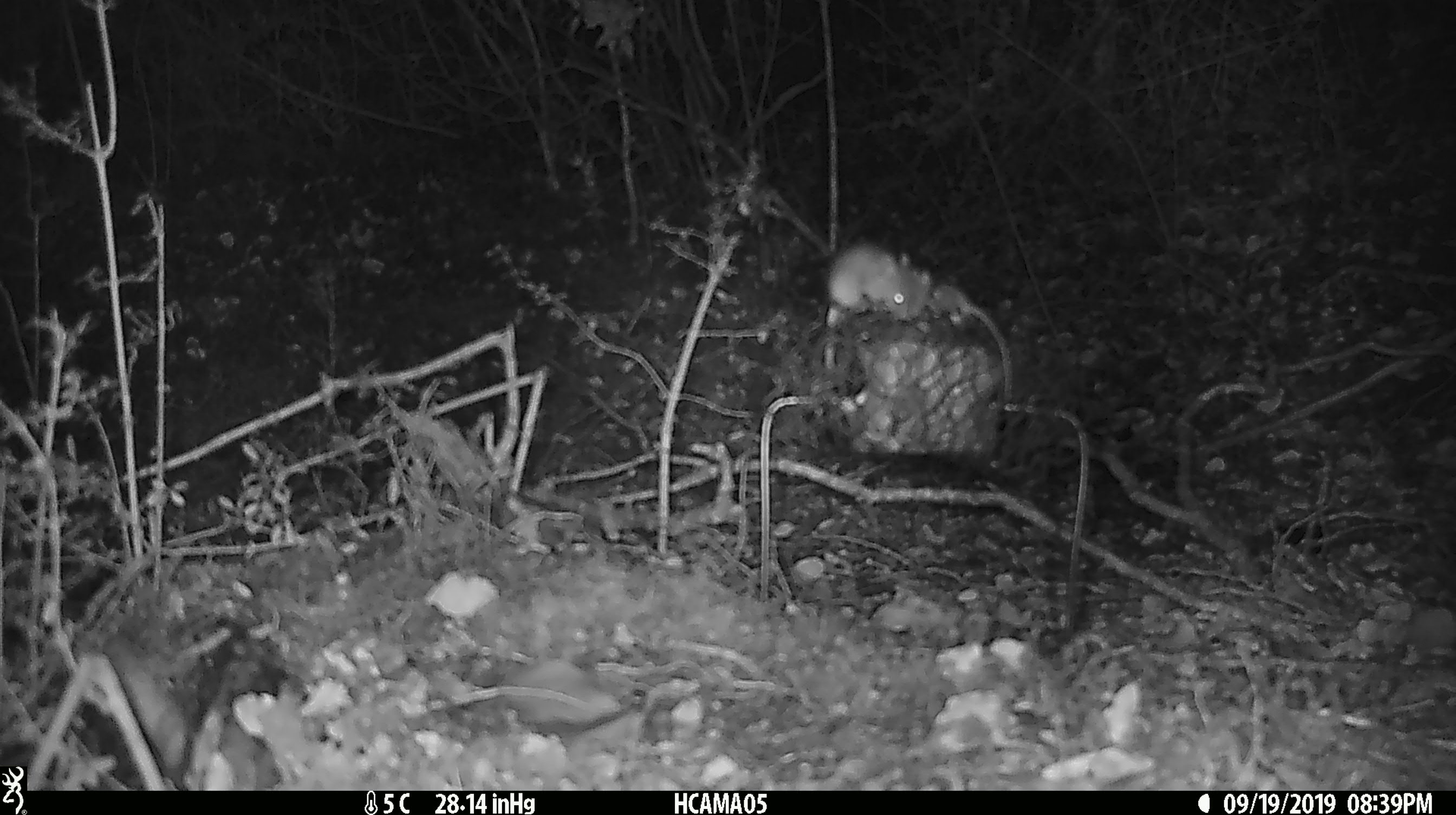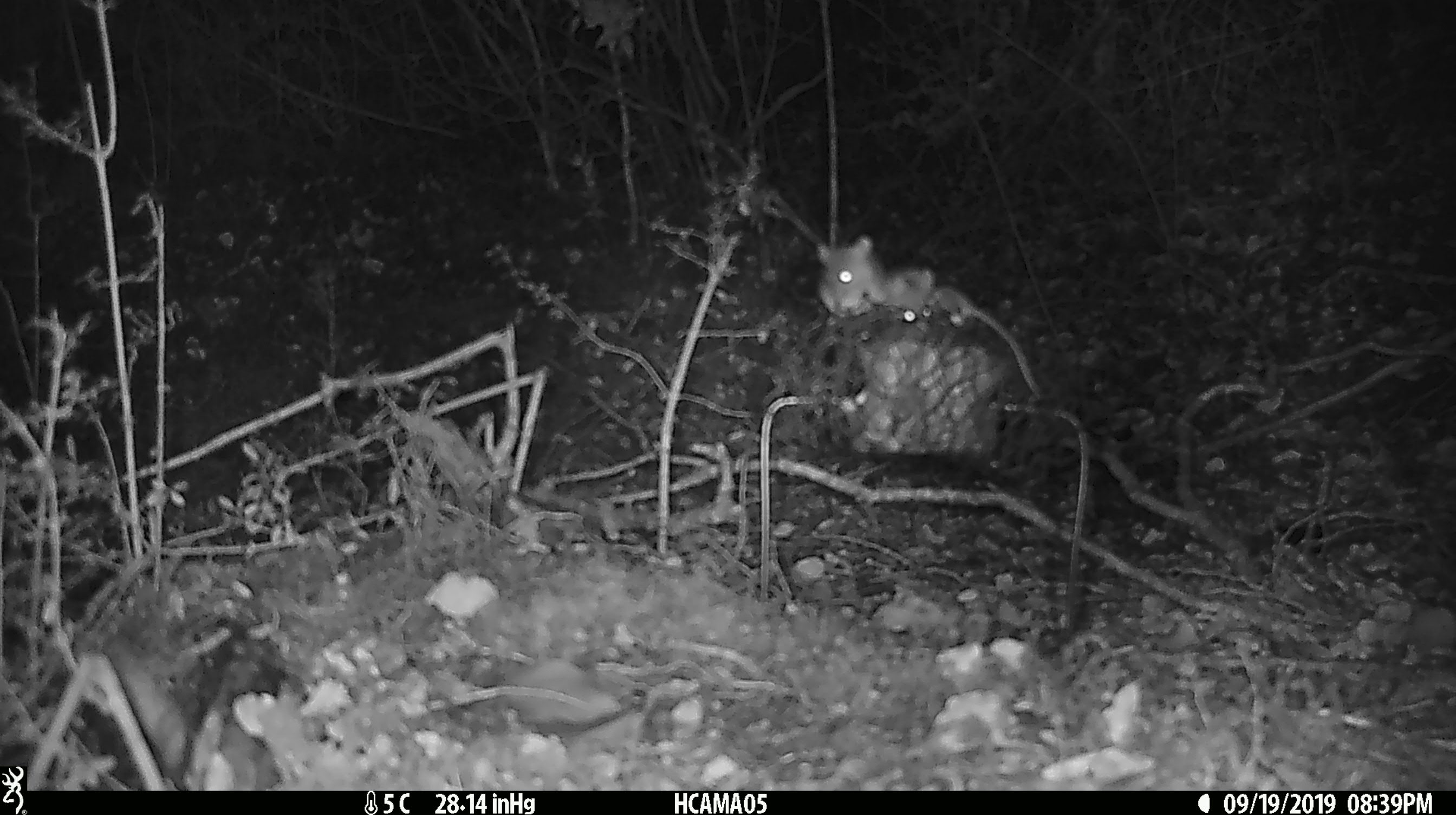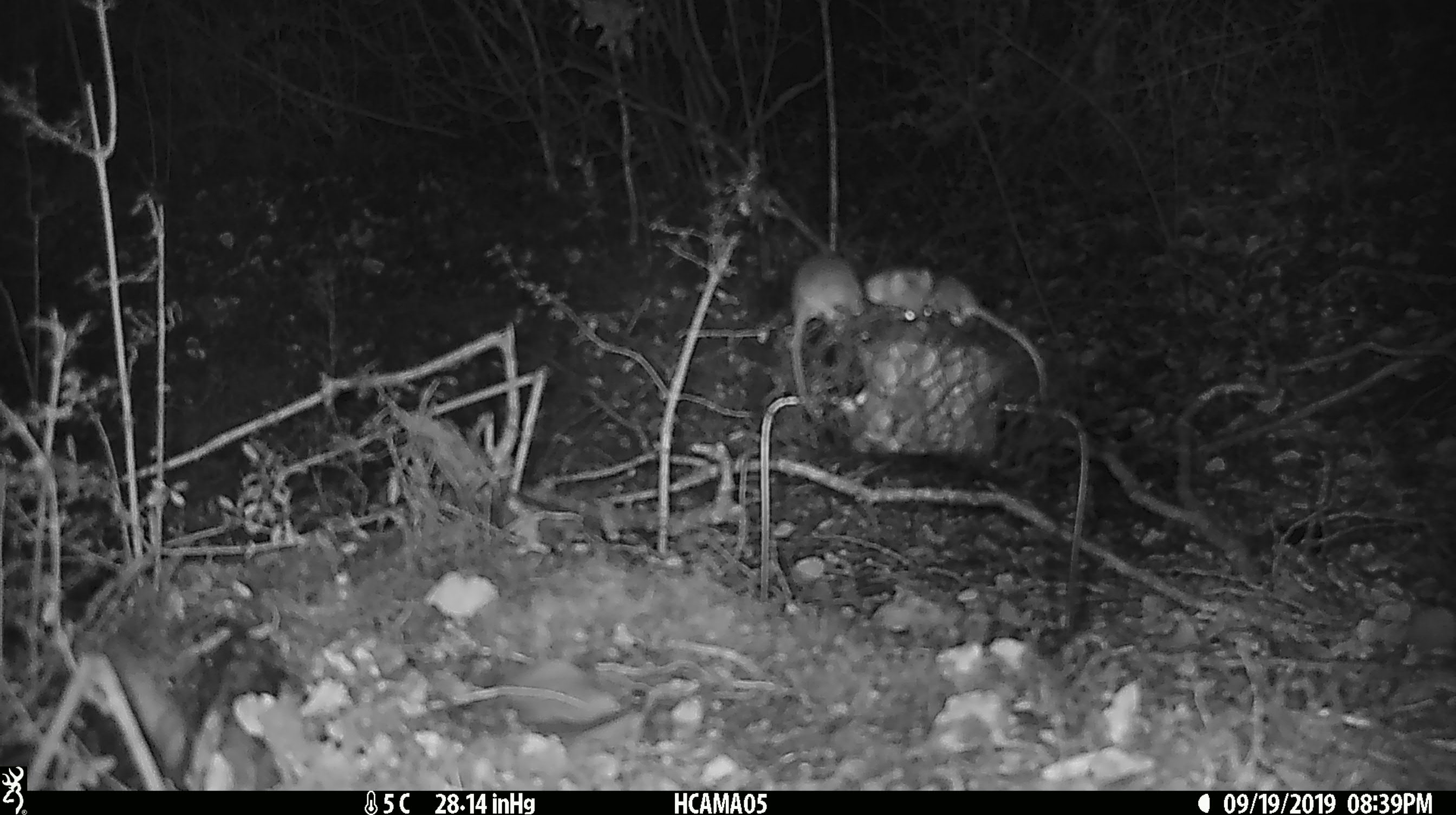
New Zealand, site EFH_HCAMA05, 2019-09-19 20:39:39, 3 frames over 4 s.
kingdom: Animalia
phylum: Chordata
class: Mammalia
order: Rodentia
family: Muridae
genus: Mus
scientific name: Mus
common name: mouse